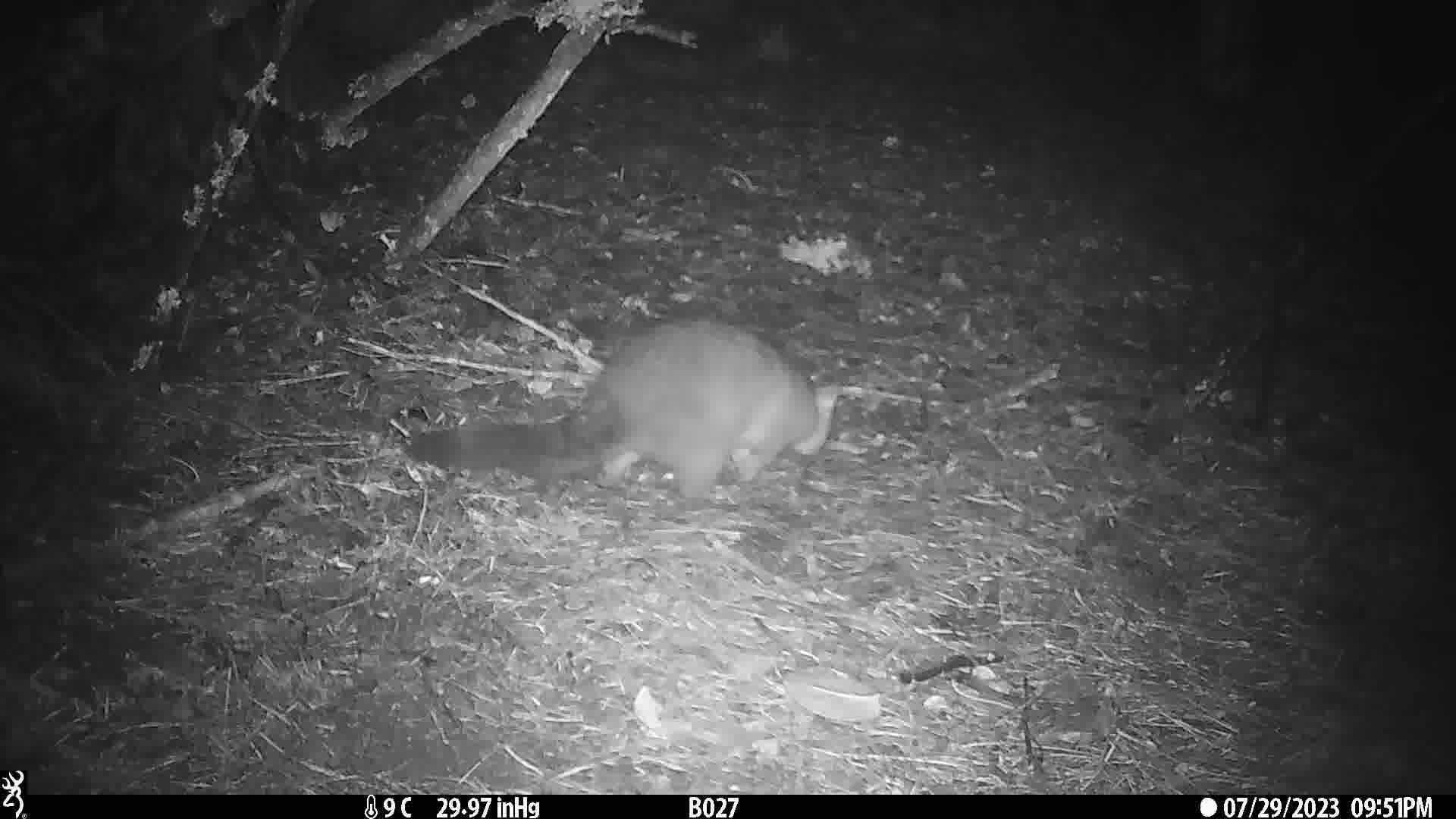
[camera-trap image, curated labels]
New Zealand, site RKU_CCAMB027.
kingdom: Animalia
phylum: Chordata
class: Mammalia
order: Diprotodontia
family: Phalangeridae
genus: Trichosurus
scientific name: Trichosurus vulpecula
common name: common brushtail possum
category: possum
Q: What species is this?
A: Possum (common brushtail possum) (Trichosurus vulpecula).